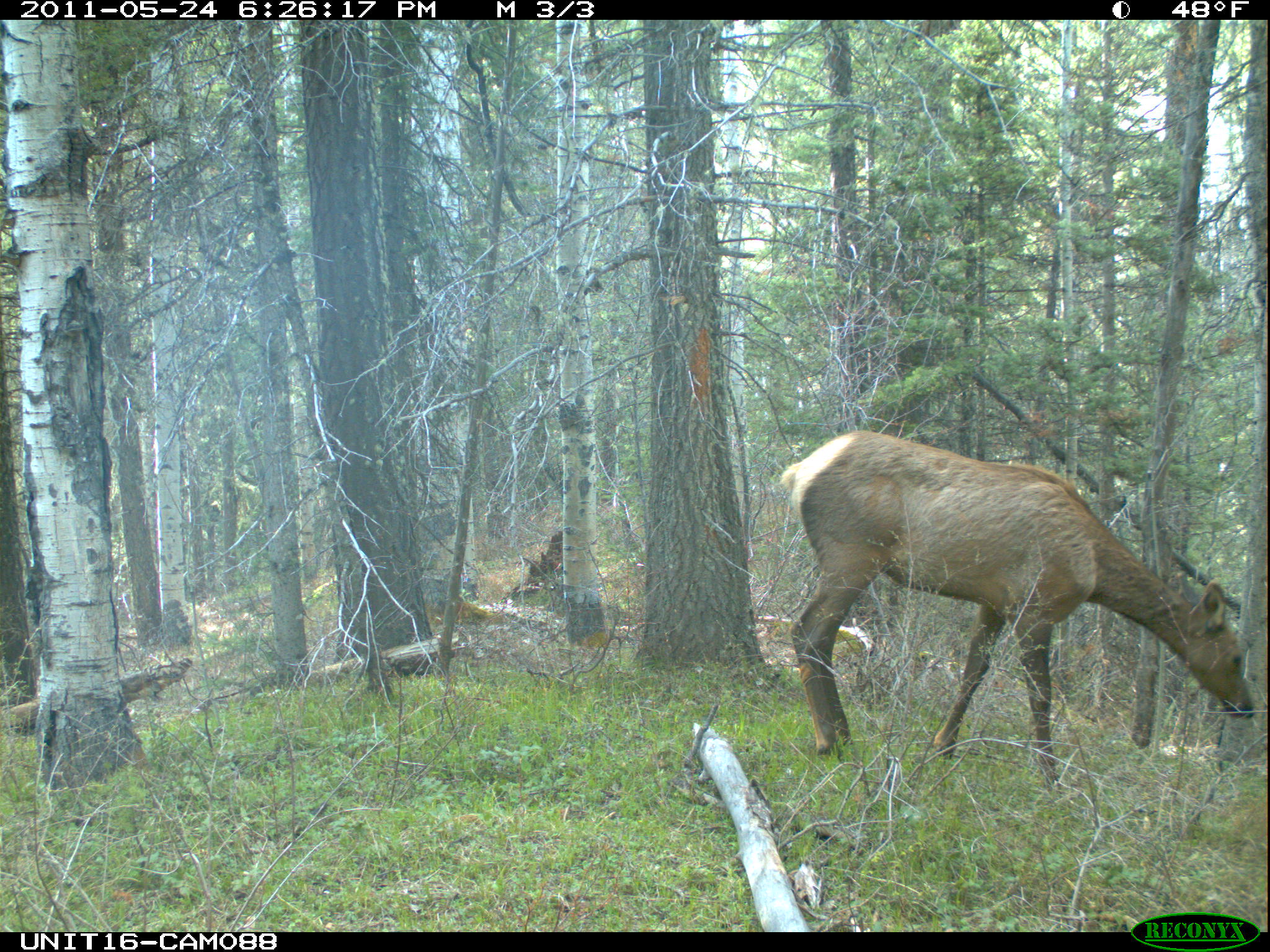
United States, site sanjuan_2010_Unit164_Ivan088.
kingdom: Animalia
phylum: Chordata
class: Mammalia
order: Artiodactyla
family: Cervidae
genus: Cervus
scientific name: Cervus elaphus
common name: red deer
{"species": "Cervus elaphus (red deer)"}